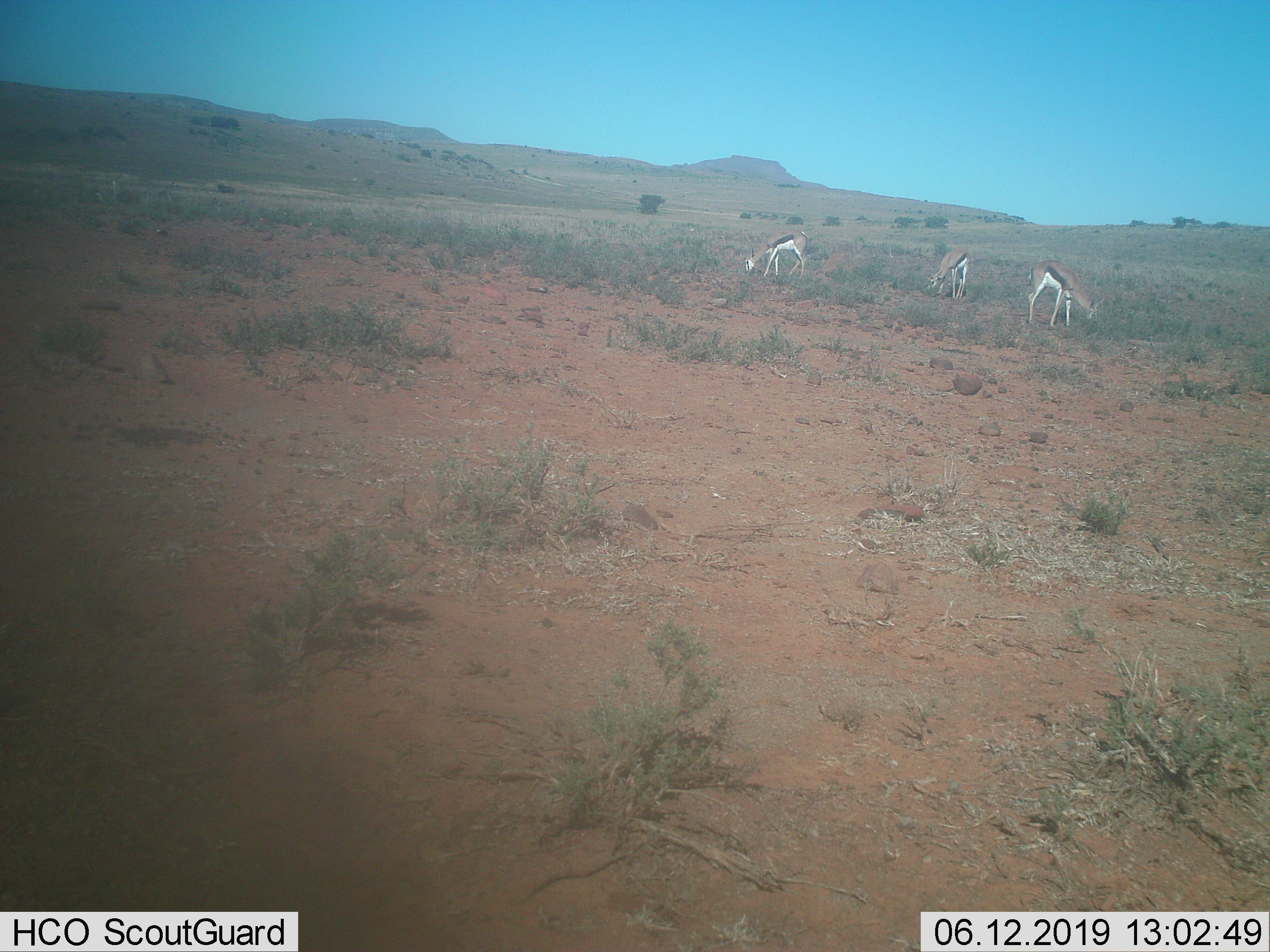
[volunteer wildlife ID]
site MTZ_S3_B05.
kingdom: Animalia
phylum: Chordata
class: Mammalia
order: Artiodactyla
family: Bovidae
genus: Antidorcas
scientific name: Antidorcas marsupialis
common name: springbok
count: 3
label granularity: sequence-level